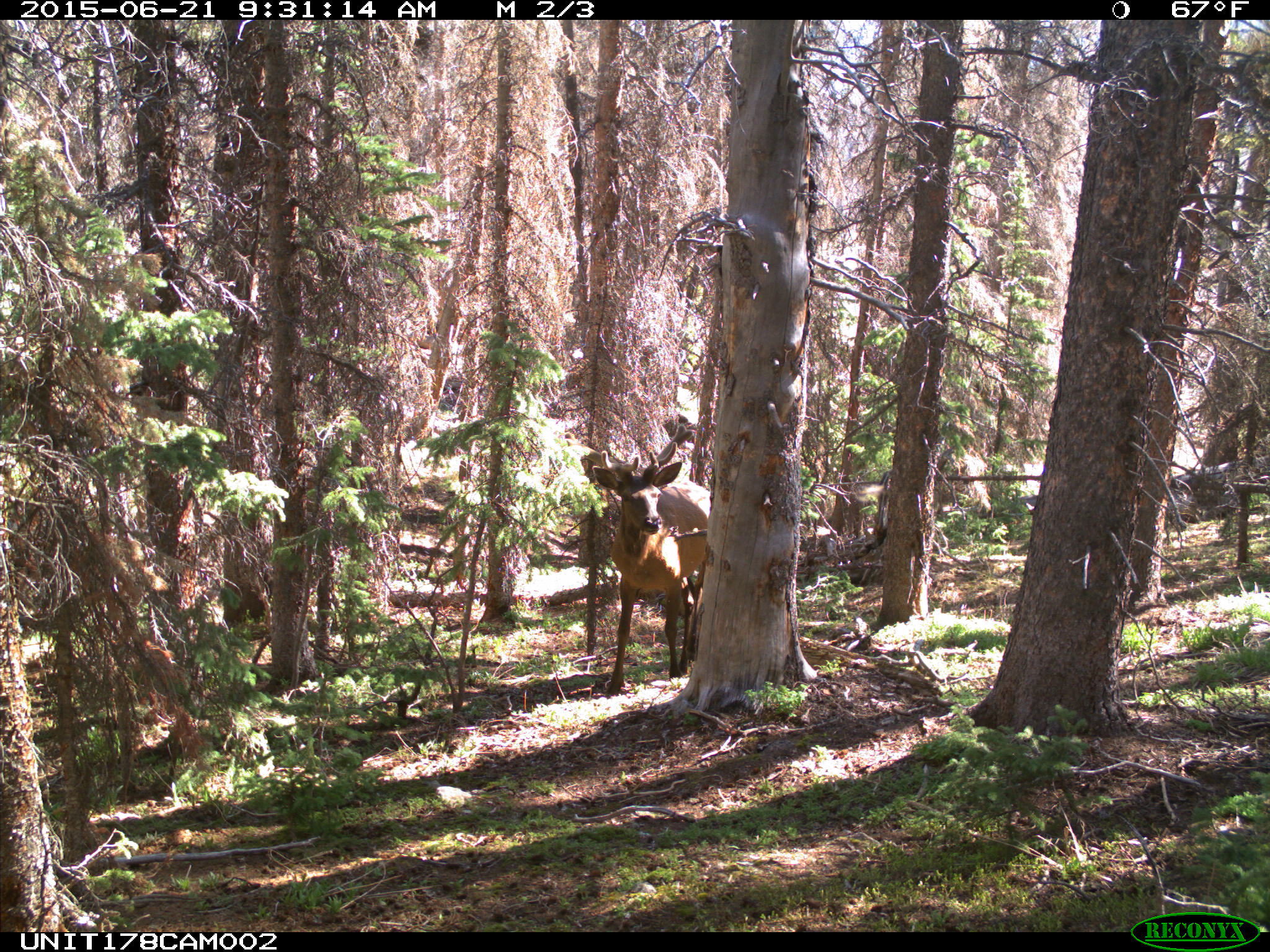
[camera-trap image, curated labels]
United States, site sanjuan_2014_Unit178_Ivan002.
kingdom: Animalia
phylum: Chordata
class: Mammalia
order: Artiodactyla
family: Cervidae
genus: Cervus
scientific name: Cervus elaphus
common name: red deer